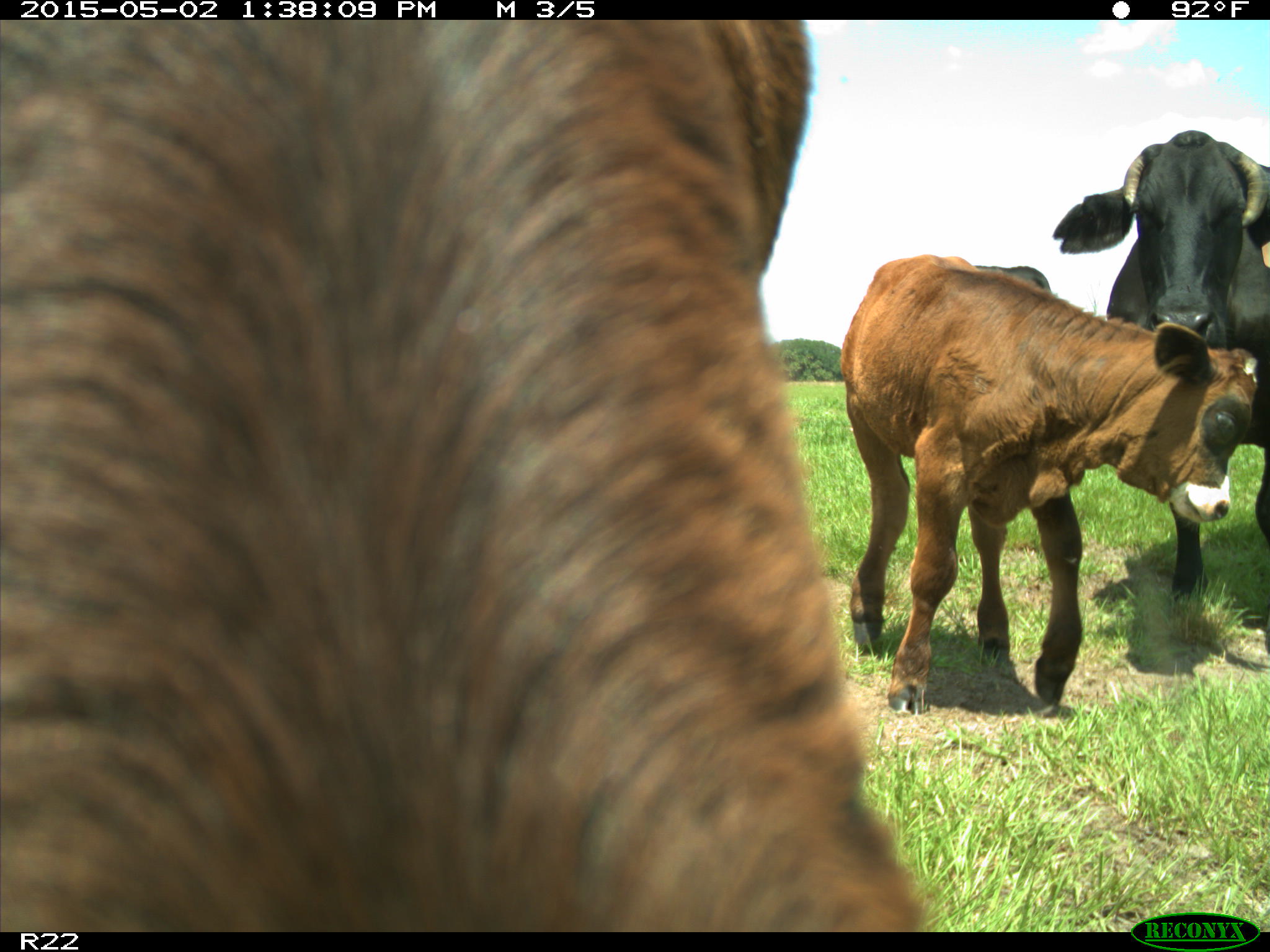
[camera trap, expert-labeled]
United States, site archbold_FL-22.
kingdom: Animalia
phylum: Chordata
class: Mammalia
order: Artiodactyla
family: Bovidae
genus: Bos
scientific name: Bos taurus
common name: domestic cow